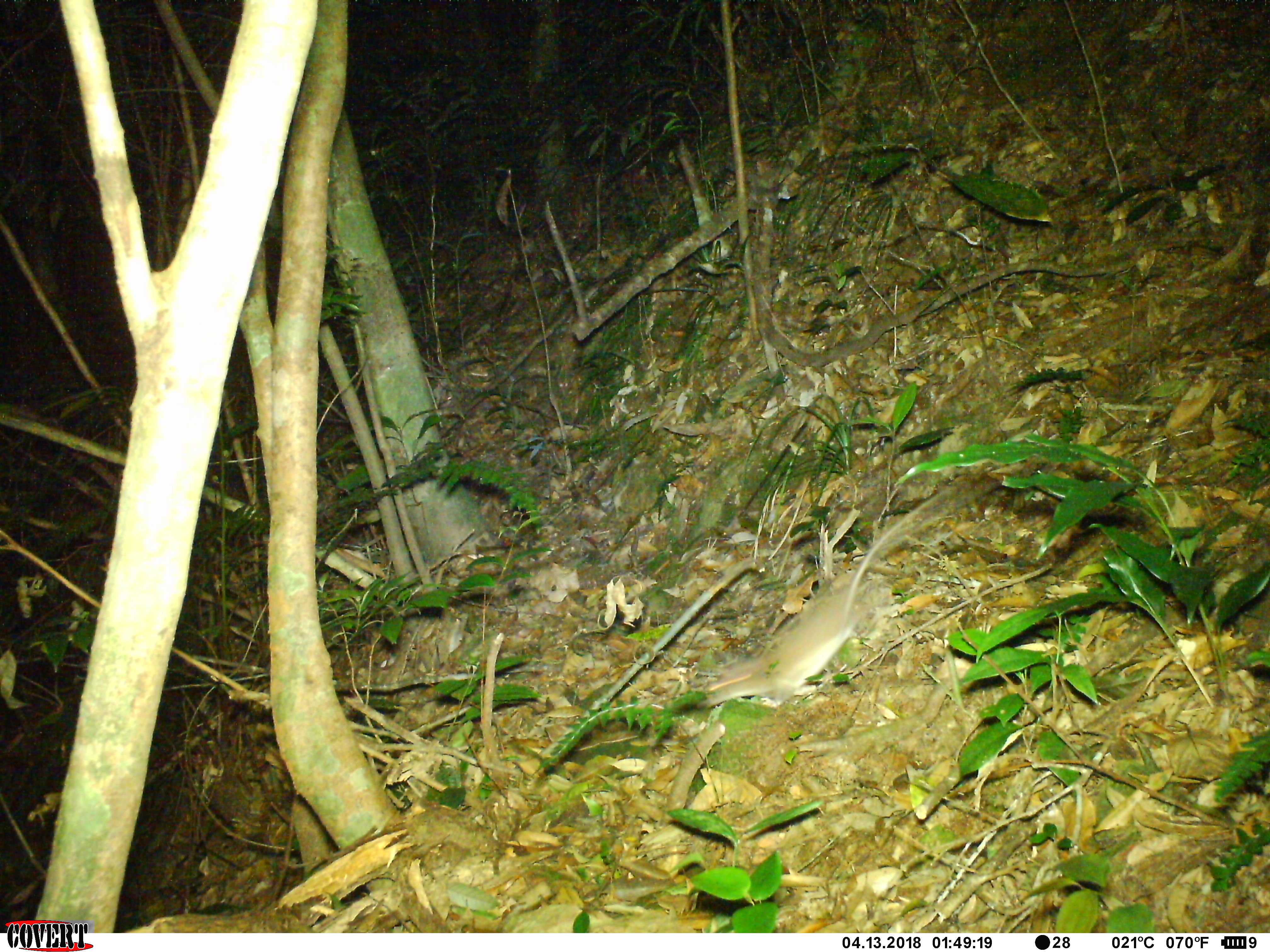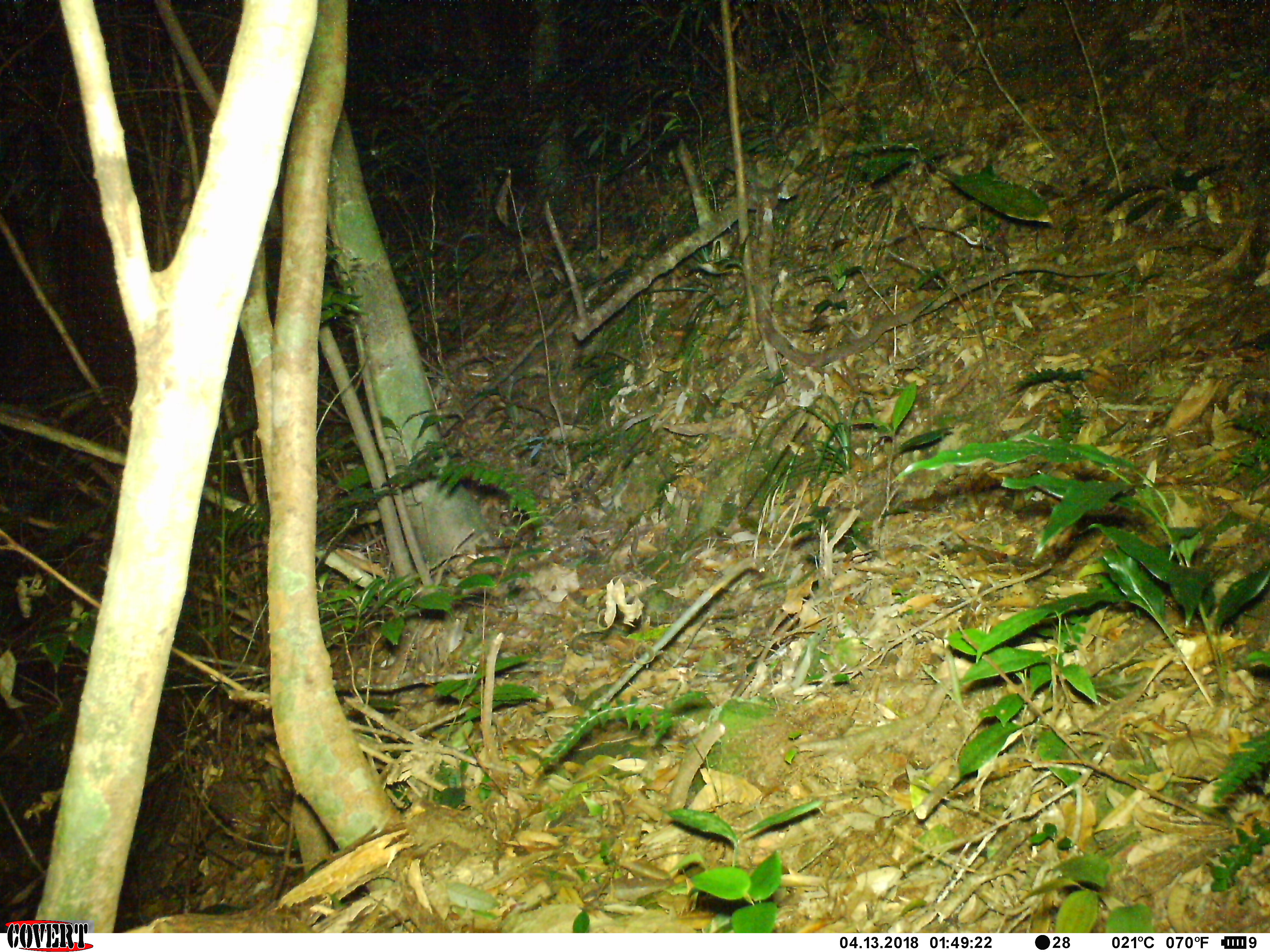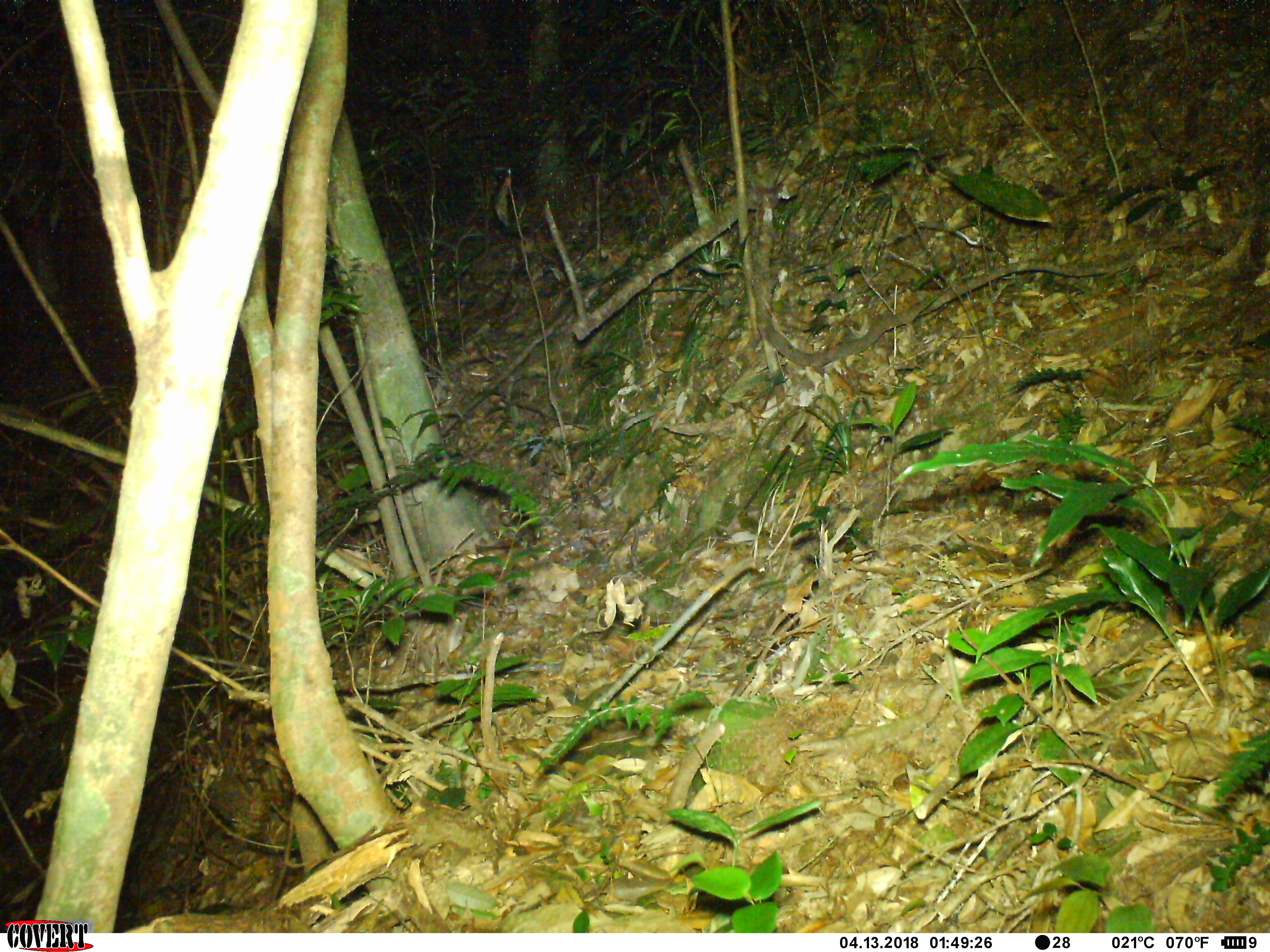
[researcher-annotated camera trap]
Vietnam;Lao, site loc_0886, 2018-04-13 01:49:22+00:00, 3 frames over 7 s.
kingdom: Animalia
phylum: Chordata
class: Mammalia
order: Rodentia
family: Muridae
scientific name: Muridae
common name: old-world mice and rats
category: unidentified murid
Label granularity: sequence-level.